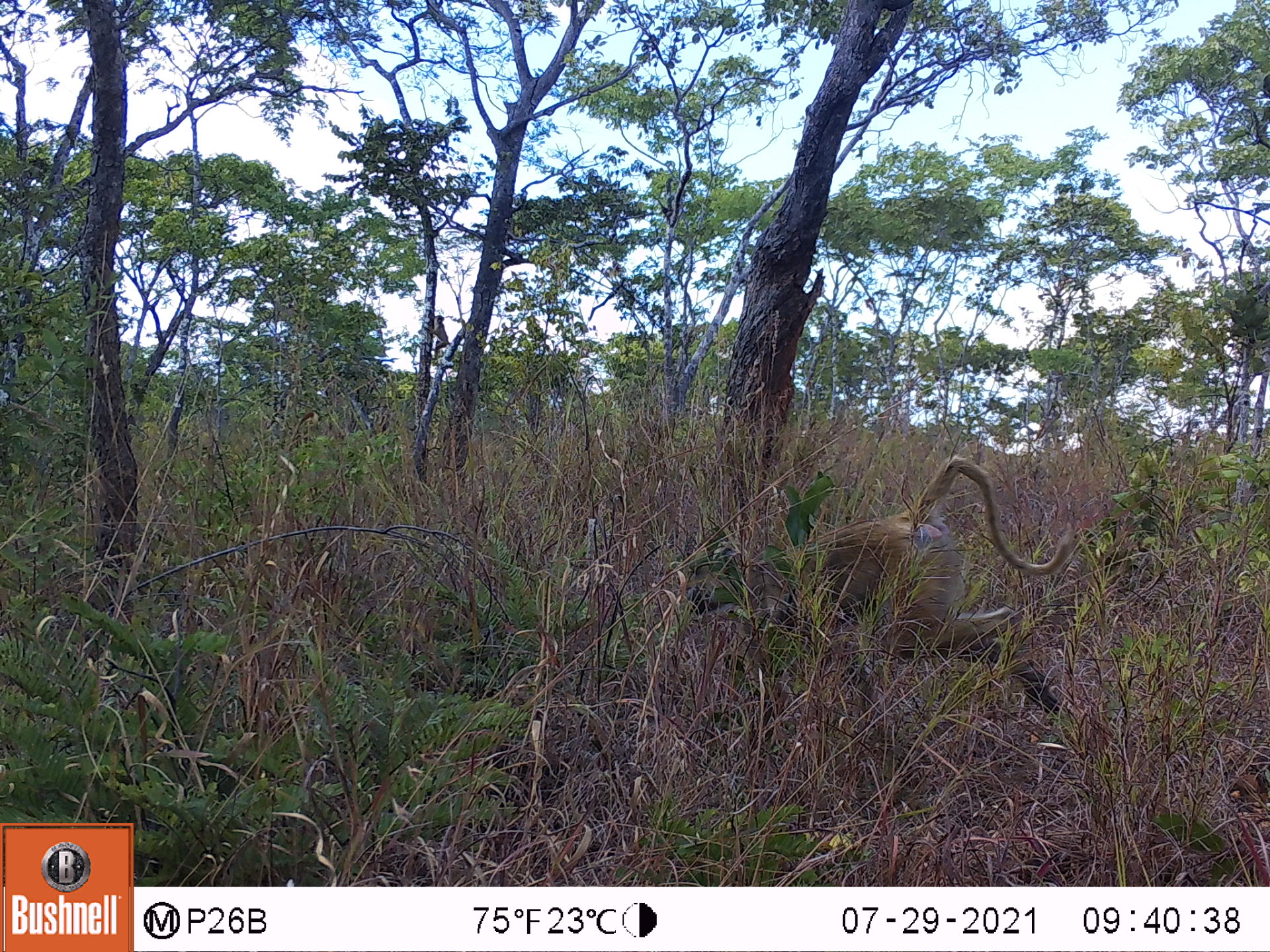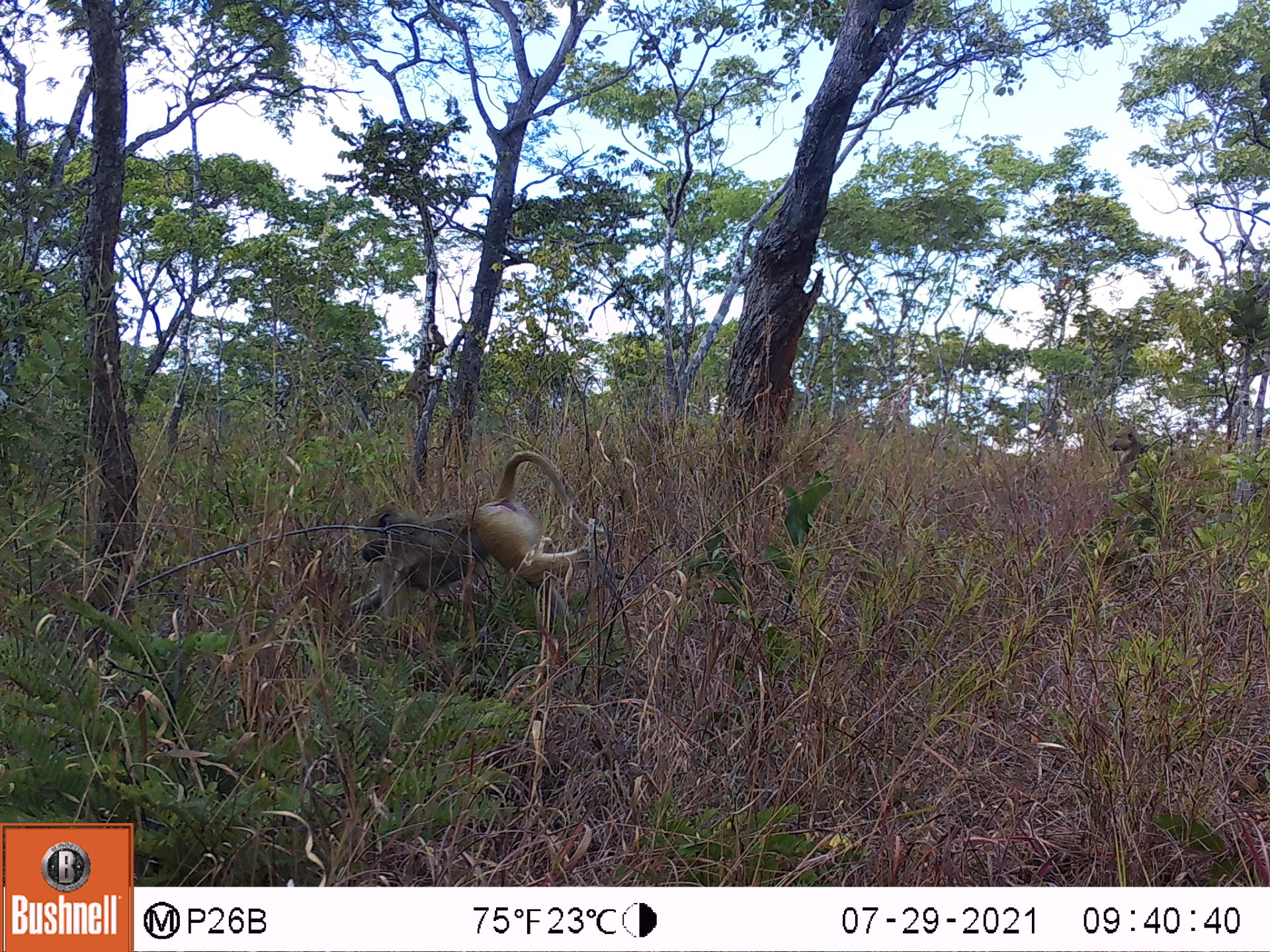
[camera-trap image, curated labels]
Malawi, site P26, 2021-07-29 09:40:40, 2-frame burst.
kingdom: Animalia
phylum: Chordata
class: Mammalia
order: Primates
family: Cercopithecidae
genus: Papio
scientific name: Papio cynocephalus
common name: yellow baboon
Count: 2.